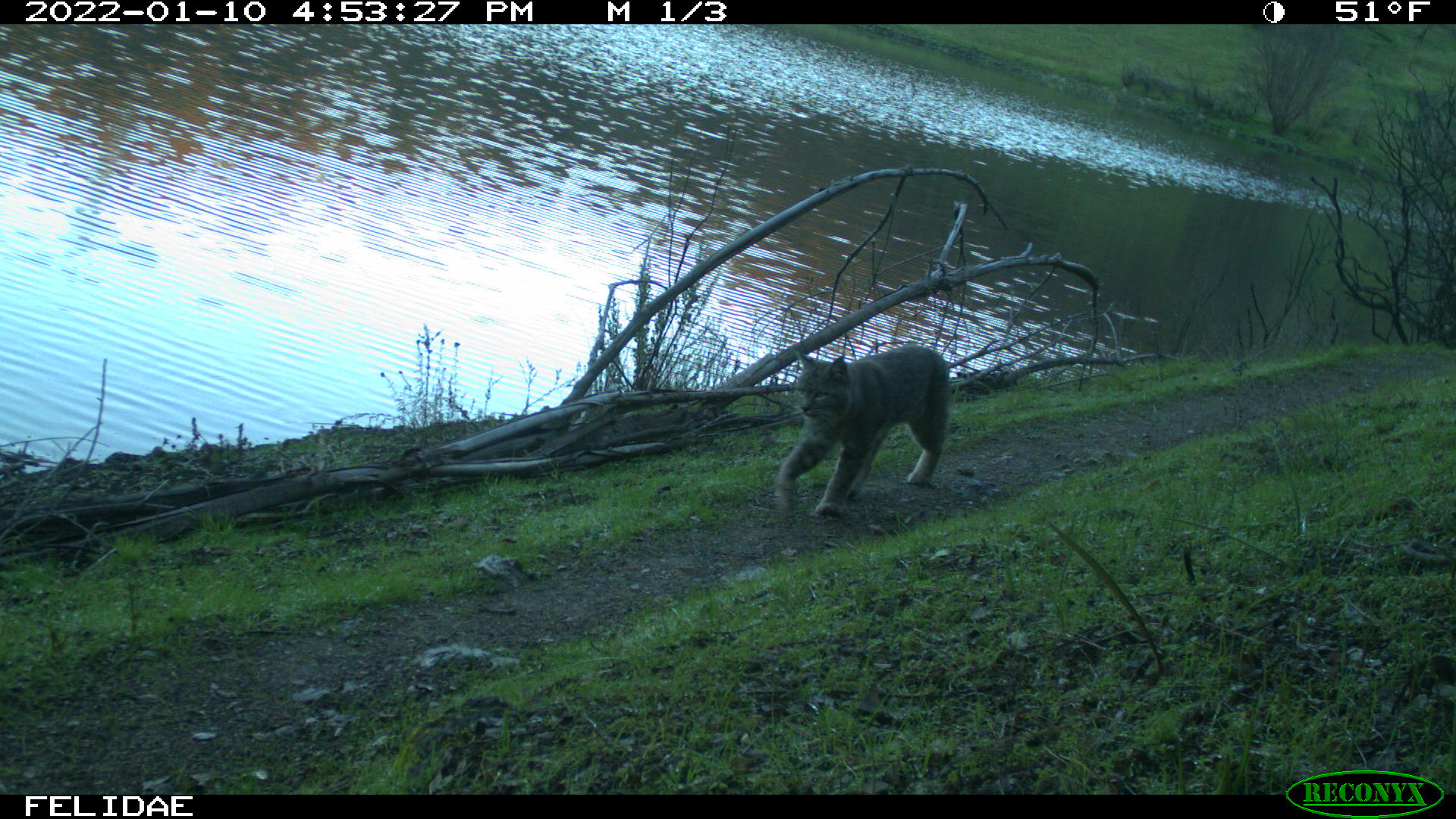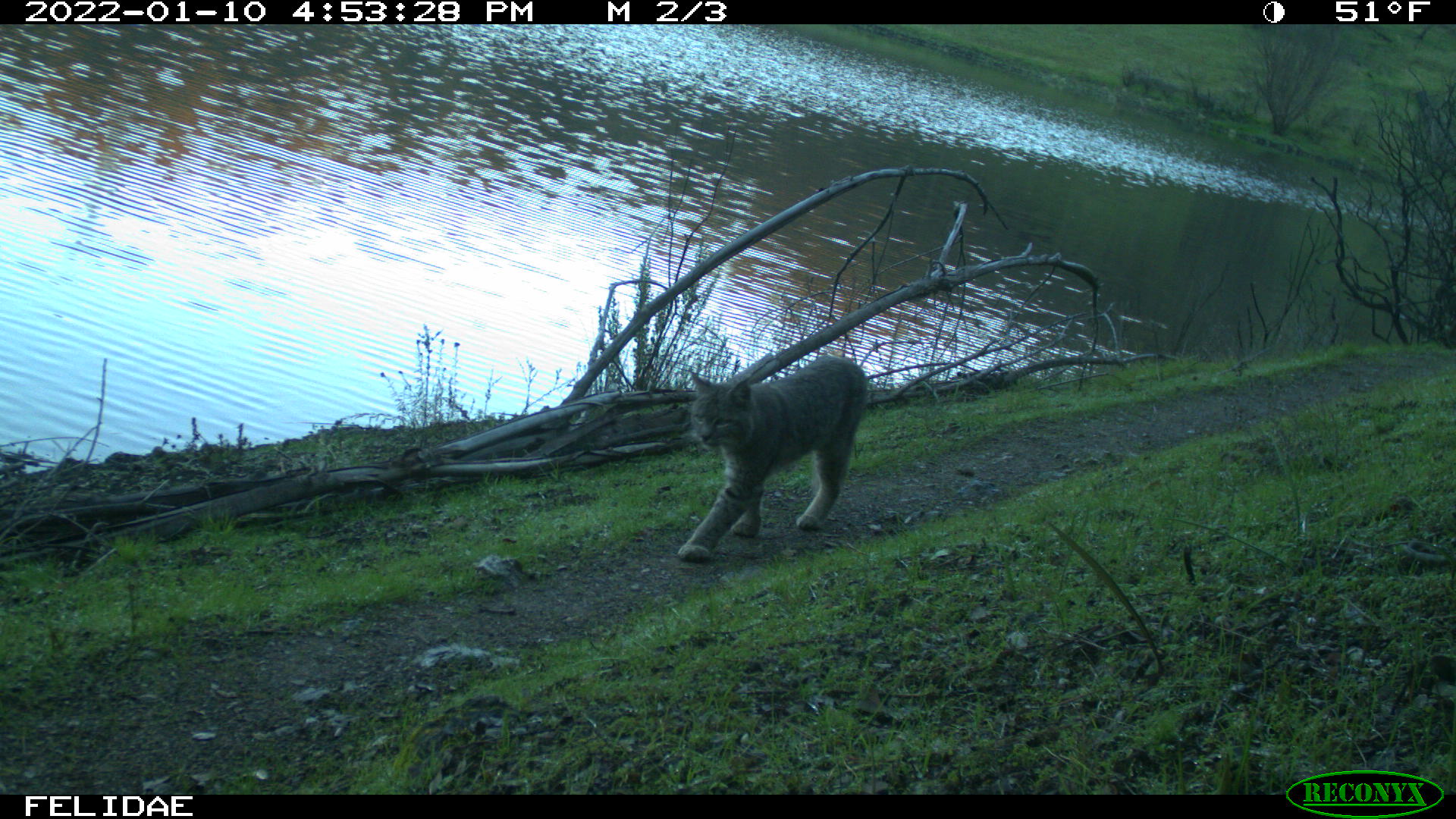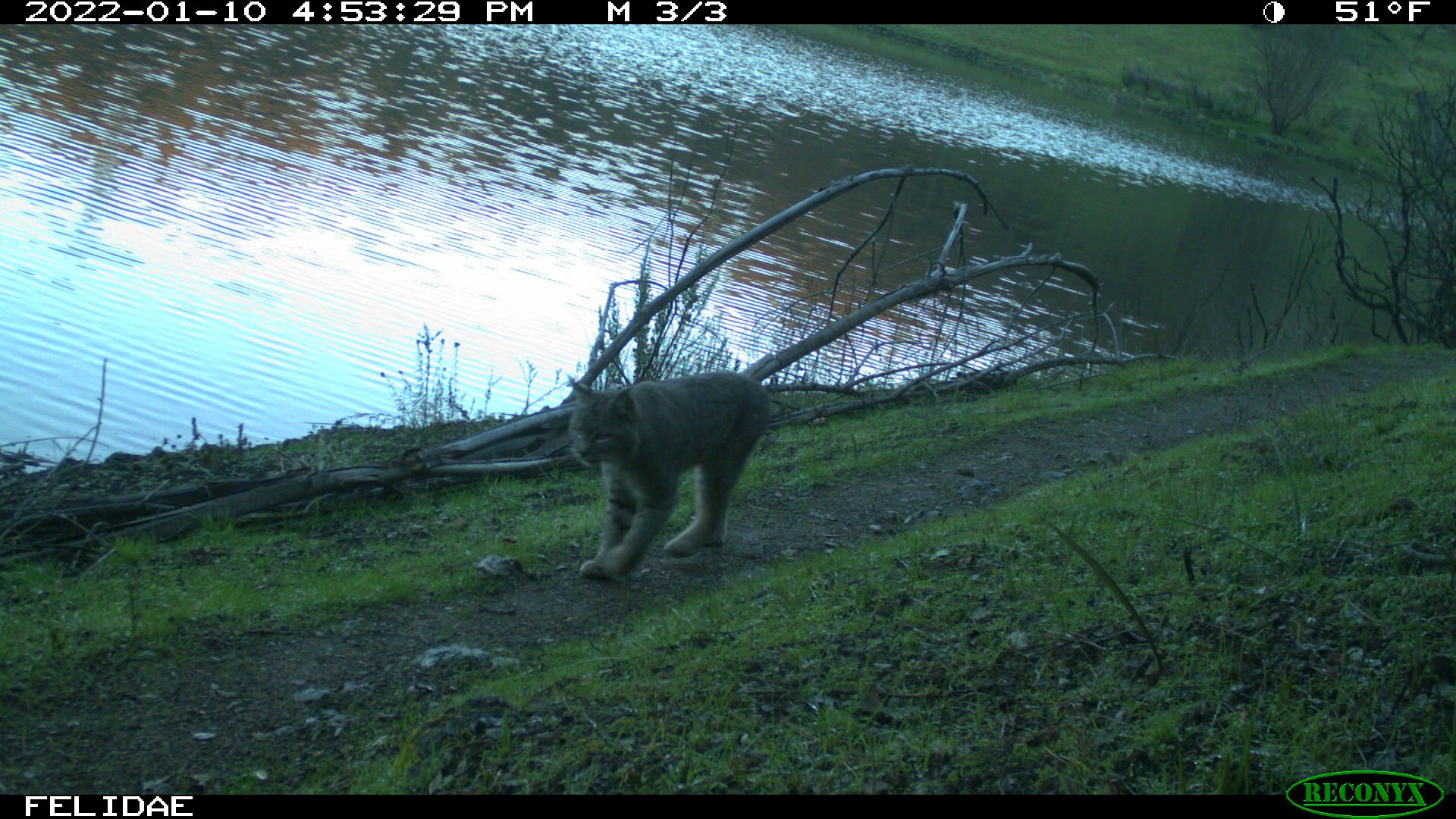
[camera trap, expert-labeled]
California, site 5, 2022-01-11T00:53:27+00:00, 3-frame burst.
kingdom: Animalia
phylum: Chordata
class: Mammalia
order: Carnivora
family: Felidae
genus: Lynx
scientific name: Lynx rufus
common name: bobcat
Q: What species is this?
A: Bobcat (Lynx rufus).